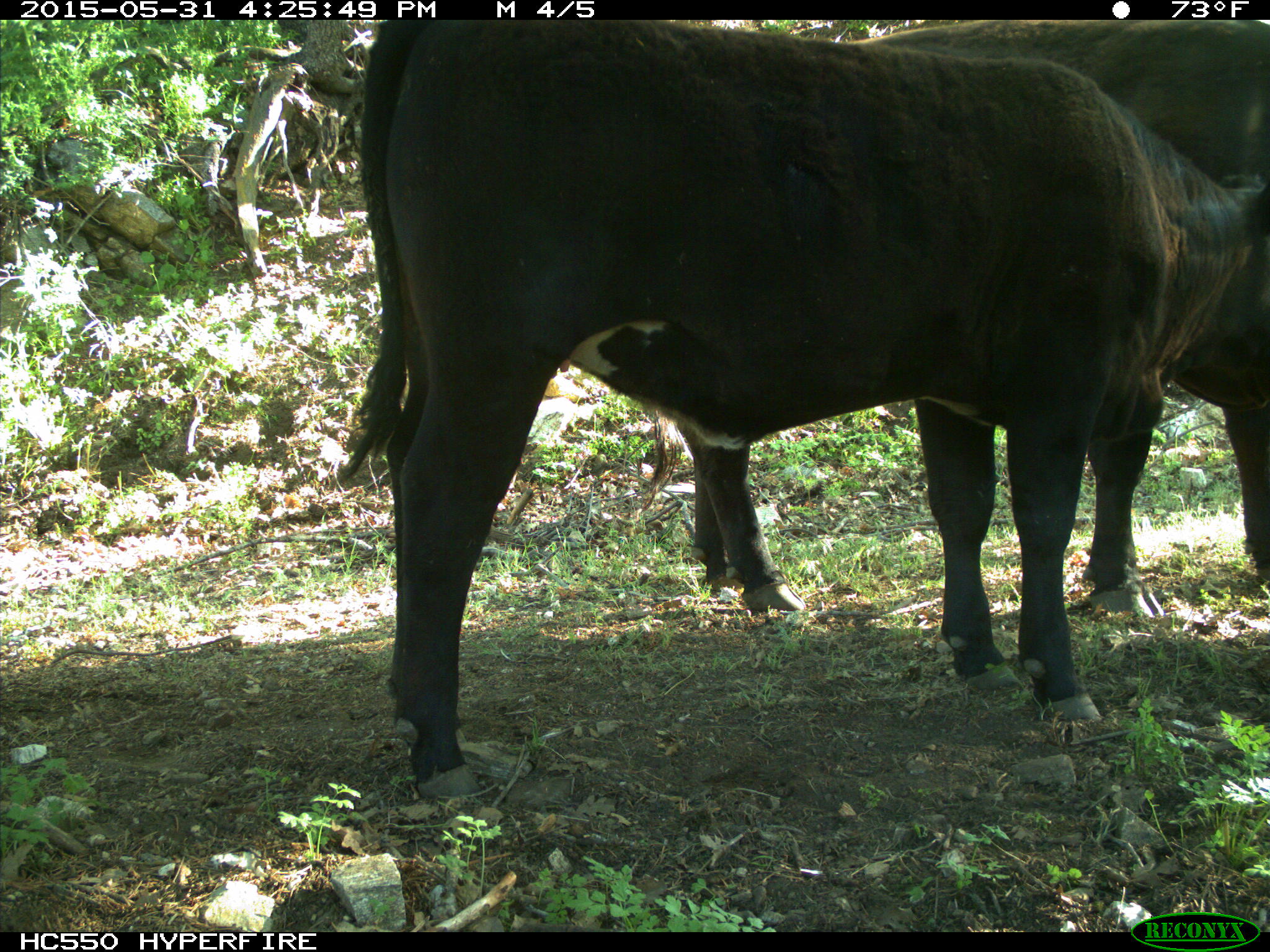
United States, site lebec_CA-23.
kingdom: Animalia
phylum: Chordata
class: Mammalia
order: Artiodactyla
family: Bovidae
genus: Bos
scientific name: Bos taurus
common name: domestic cow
Bos taurus (domestic cow).